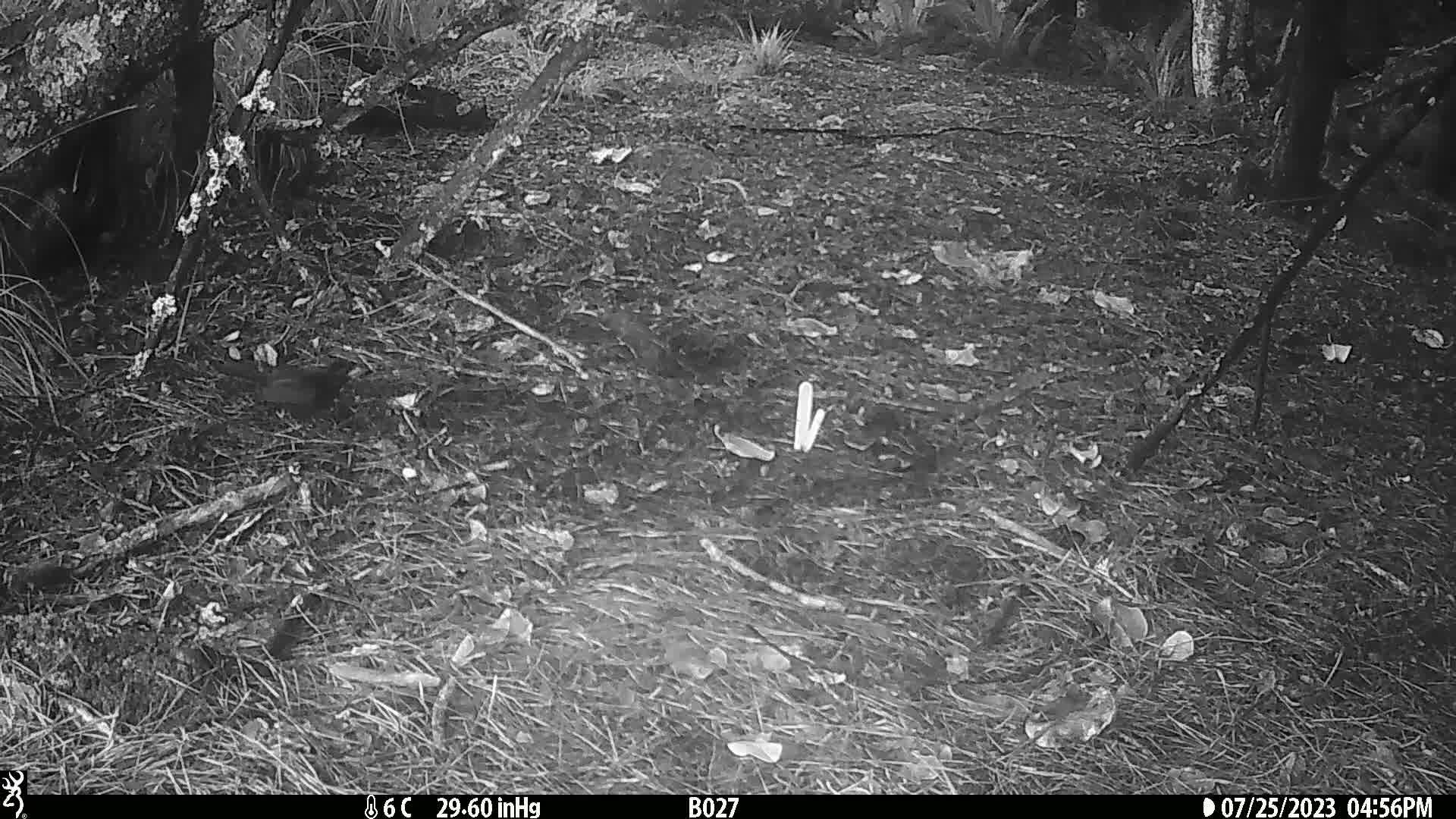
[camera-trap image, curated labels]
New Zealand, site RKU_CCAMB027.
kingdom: Animalia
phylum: Chordata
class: Aves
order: Passeriformes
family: Turdidae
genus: Turdus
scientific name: Turdus merula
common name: eurasian blackbird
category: blackbird